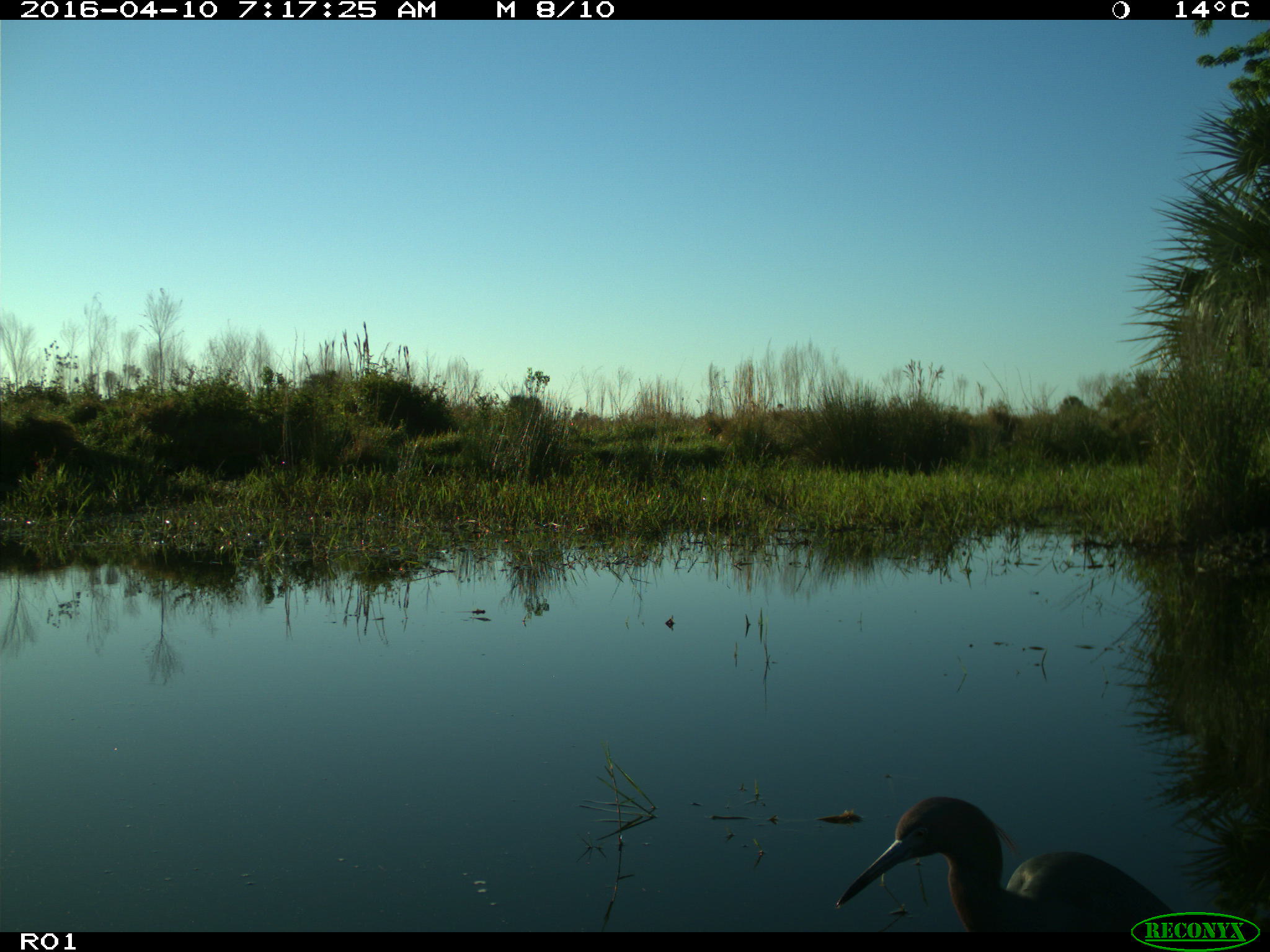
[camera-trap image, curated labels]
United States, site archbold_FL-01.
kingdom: Animalia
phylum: Chordata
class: Aves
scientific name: Aves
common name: birds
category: unidentified bird